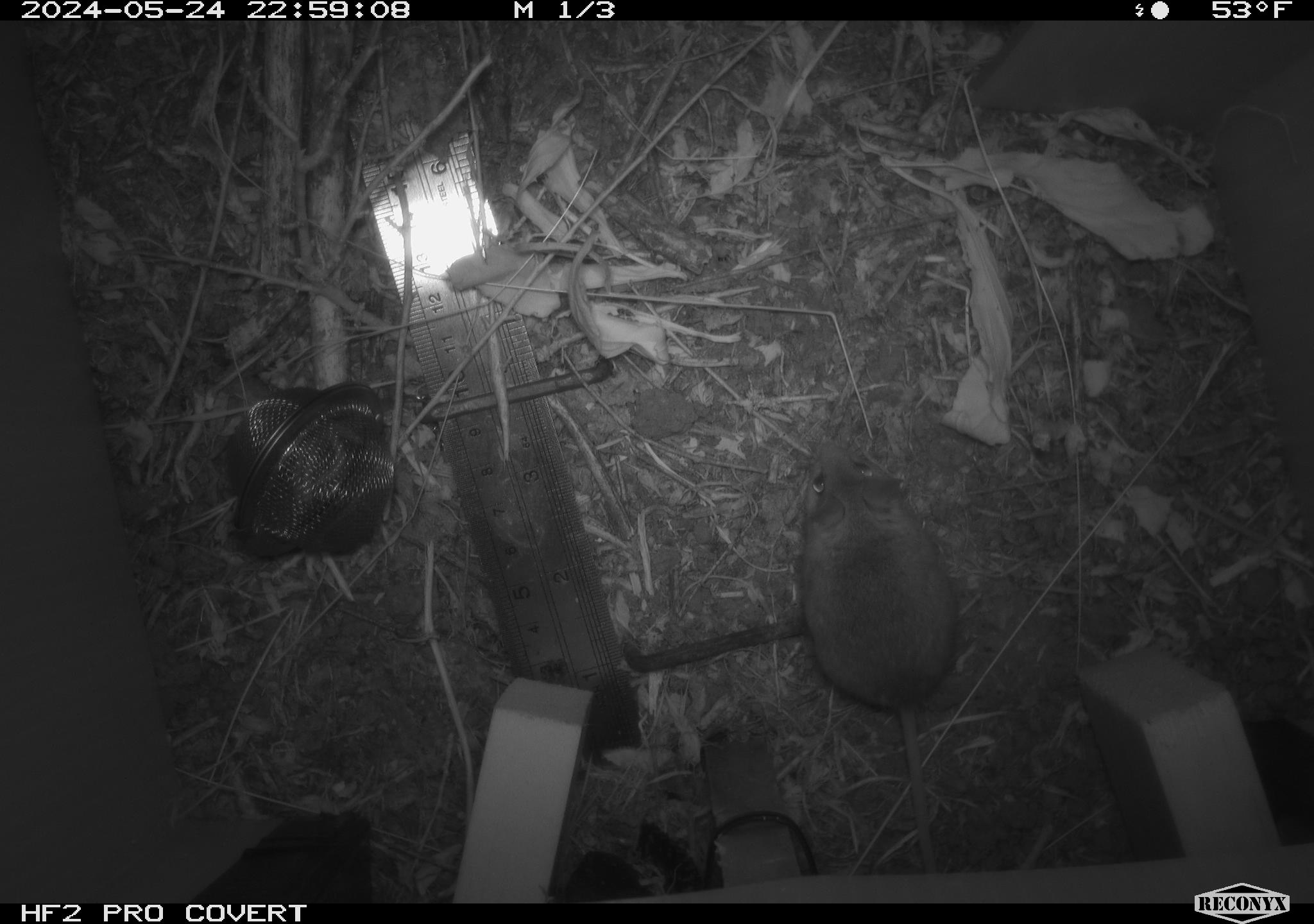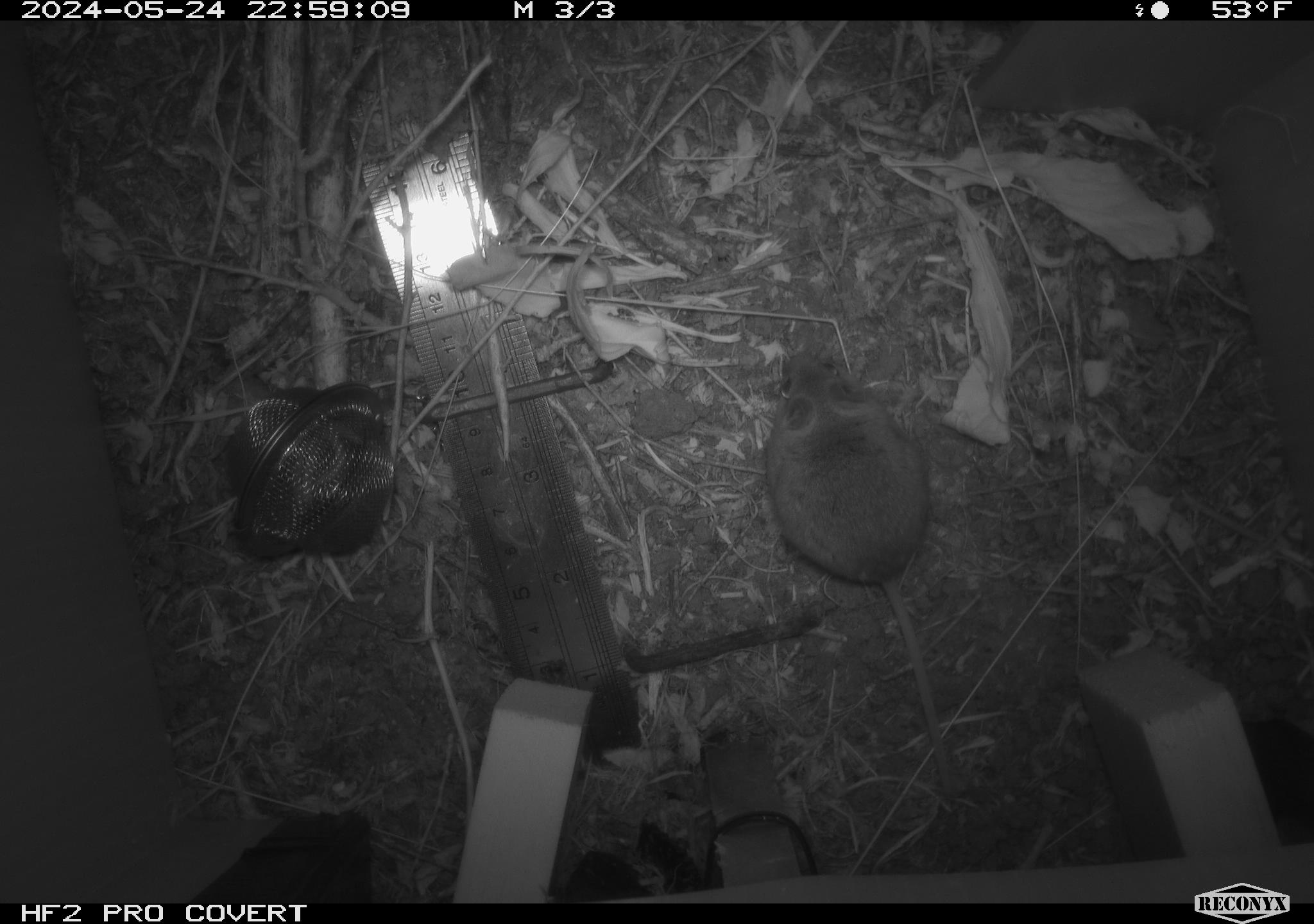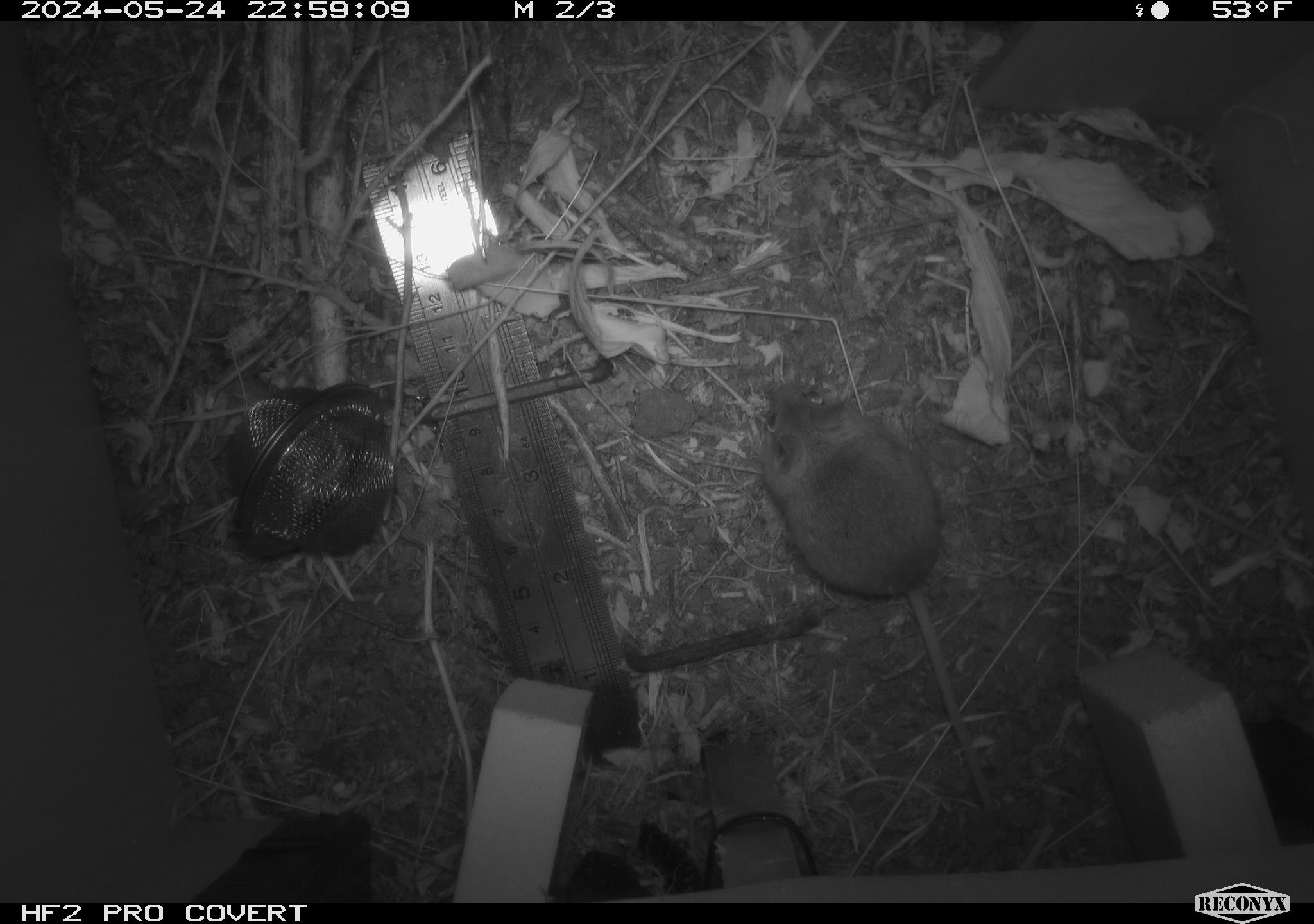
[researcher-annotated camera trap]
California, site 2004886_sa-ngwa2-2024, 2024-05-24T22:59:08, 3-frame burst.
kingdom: Animalia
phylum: Chordata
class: Mammalia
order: Rodentia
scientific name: Rodentia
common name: mouse species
Mouse species (Rodentia).